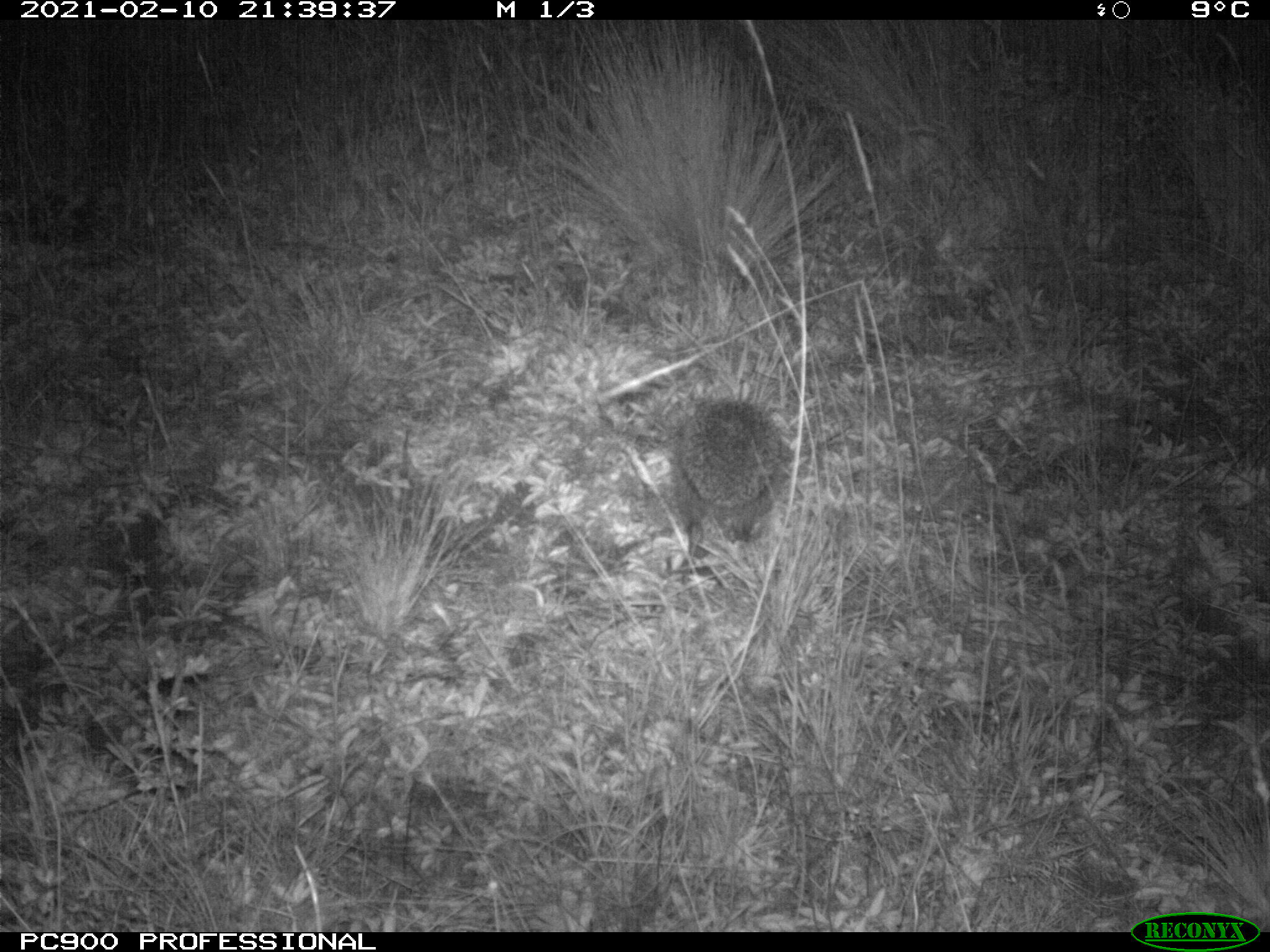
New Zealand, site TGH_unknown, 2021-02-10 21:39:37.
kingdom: Animalia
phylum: Chordata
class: Mammalia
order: Eulipotyphla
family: Erinaceidae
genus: Erinaceus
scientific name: Erinaceus europaeus europaeus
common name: european hedgehog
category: hedgehog